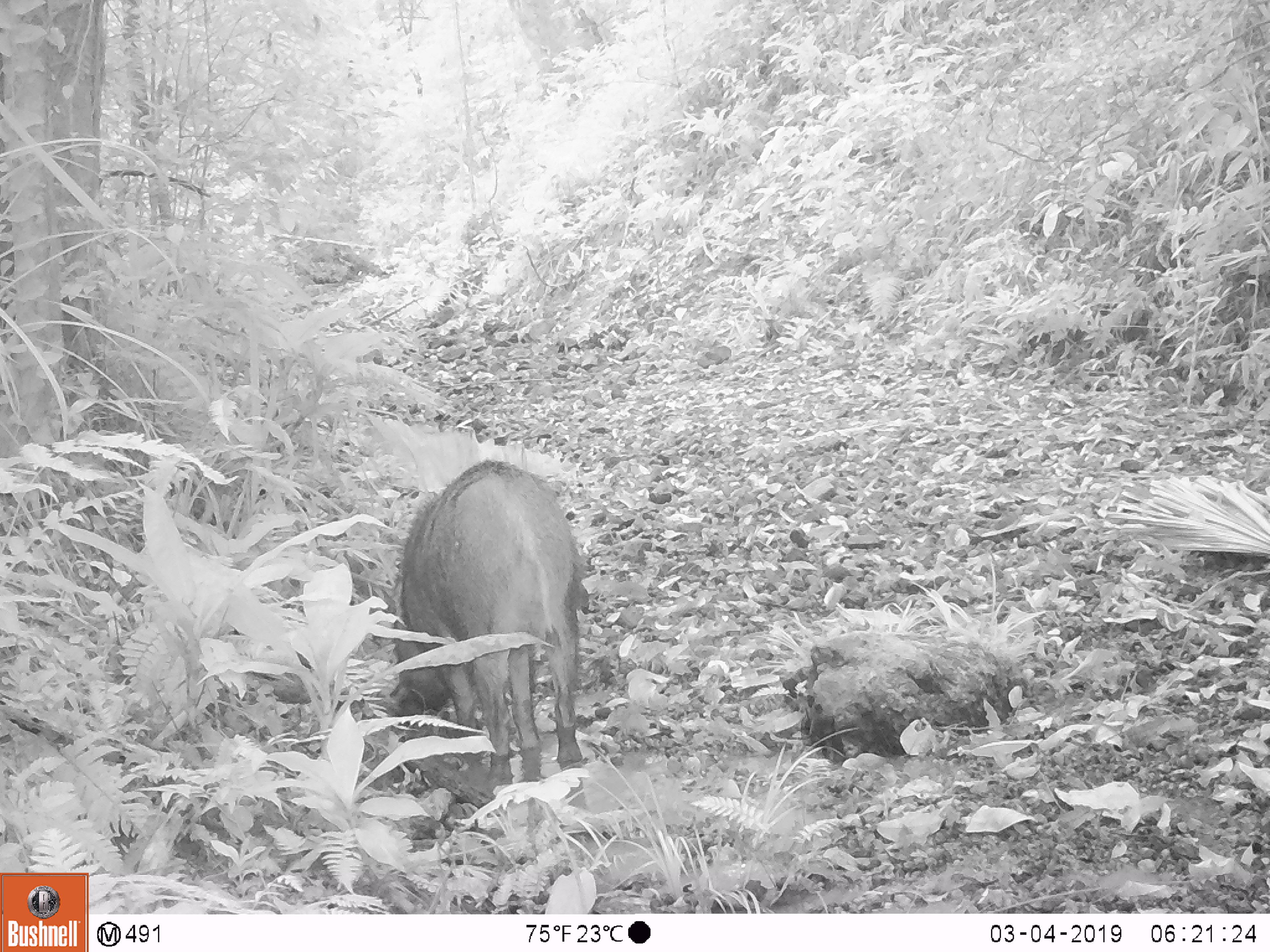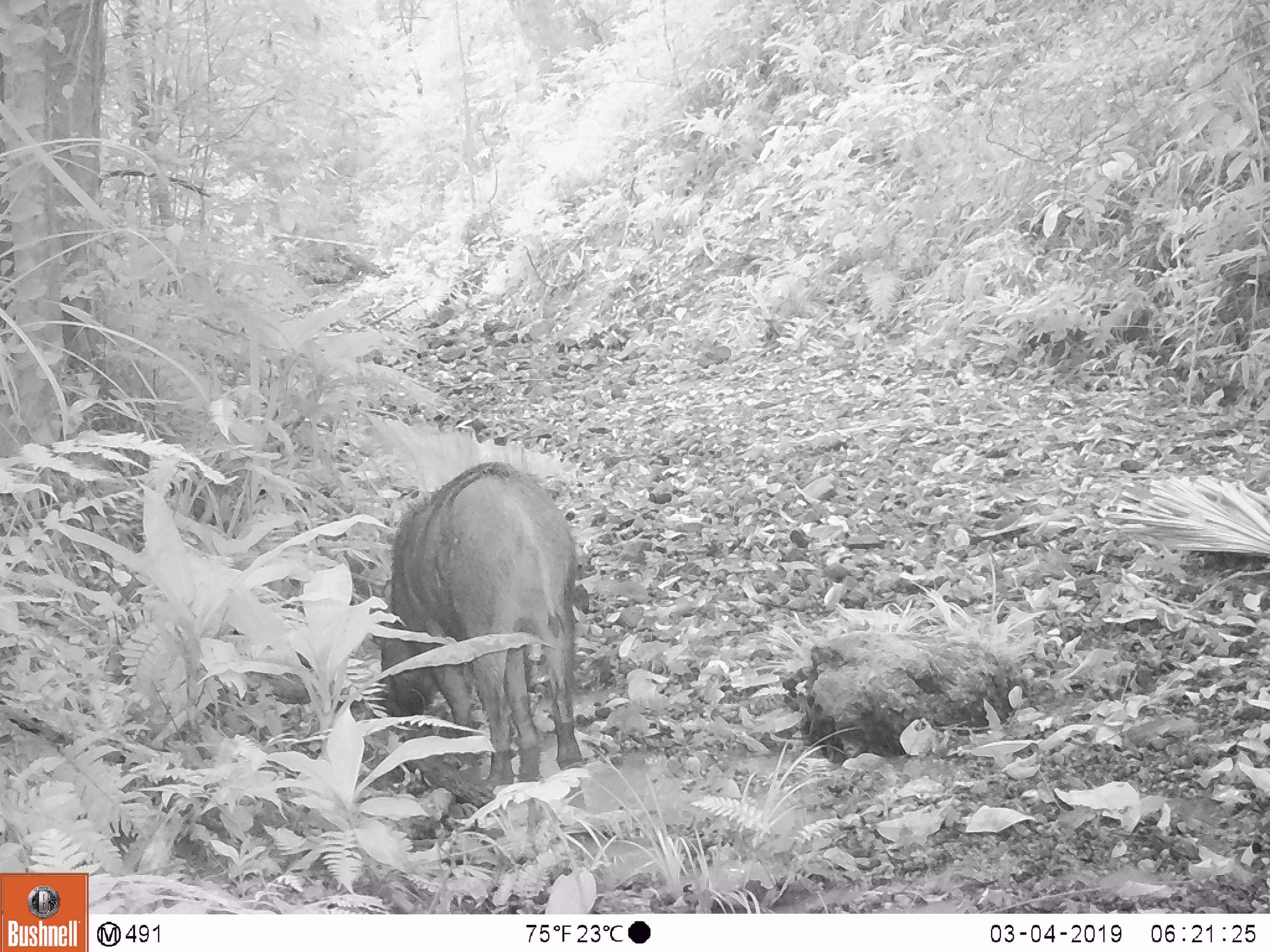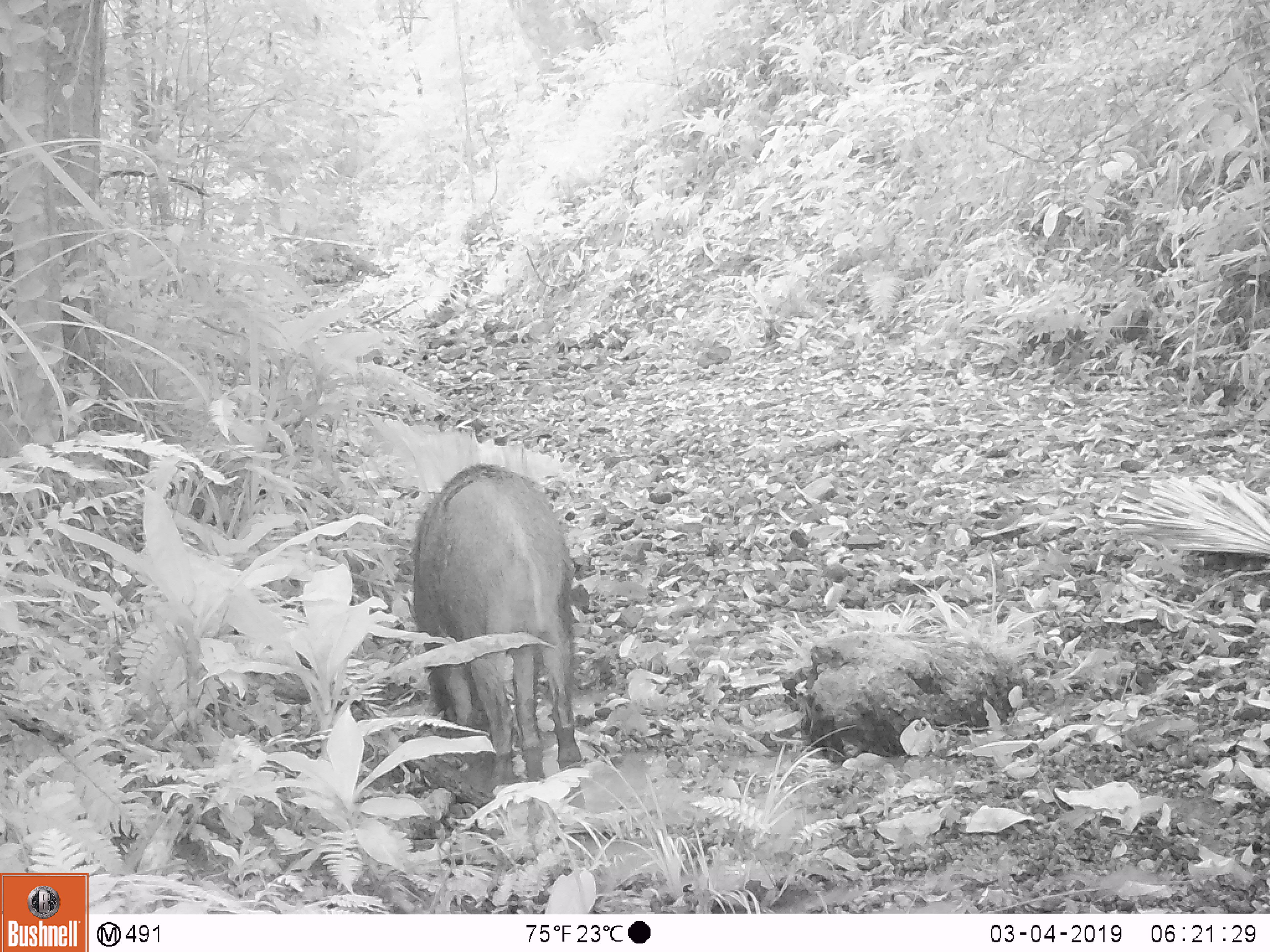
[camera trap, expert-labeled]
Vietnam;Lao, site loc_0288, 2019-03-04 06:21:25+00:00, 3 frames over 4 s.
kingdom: Animalia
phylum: Chordata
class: Mammalia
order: Artiodactyla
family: Suidae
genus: Sus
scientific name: Sus scrofa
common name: eurasian wild pig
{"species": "eurasian wild pig (Sus scrofa)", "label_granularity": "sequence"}